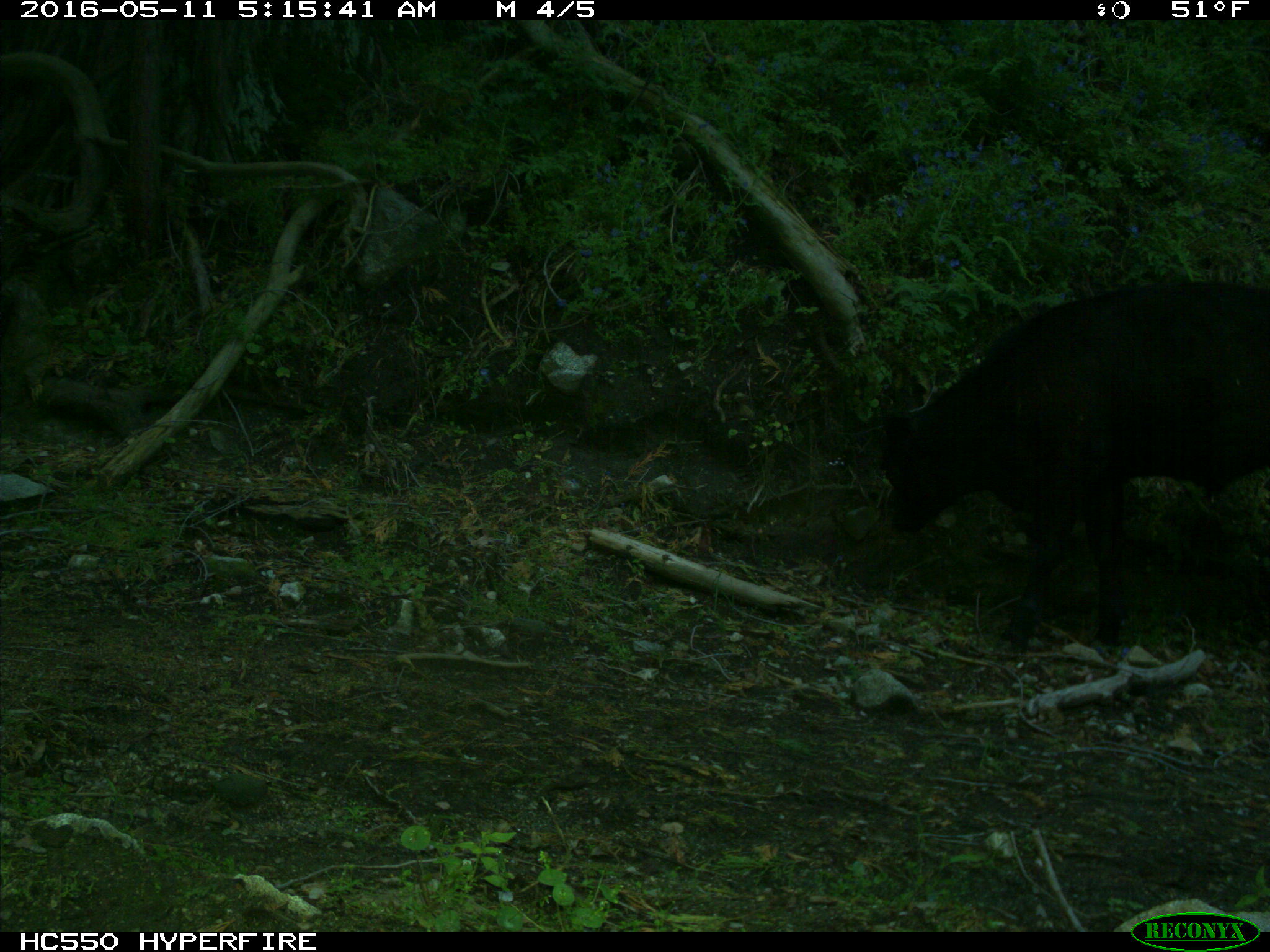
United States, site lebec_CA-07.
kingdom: Animalia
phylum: Chordata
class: Mammalia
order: Artiodactyla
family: Bovidae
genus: Bos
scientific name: Bos taurus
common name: domestic cow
Bos taurus (domestic cow).